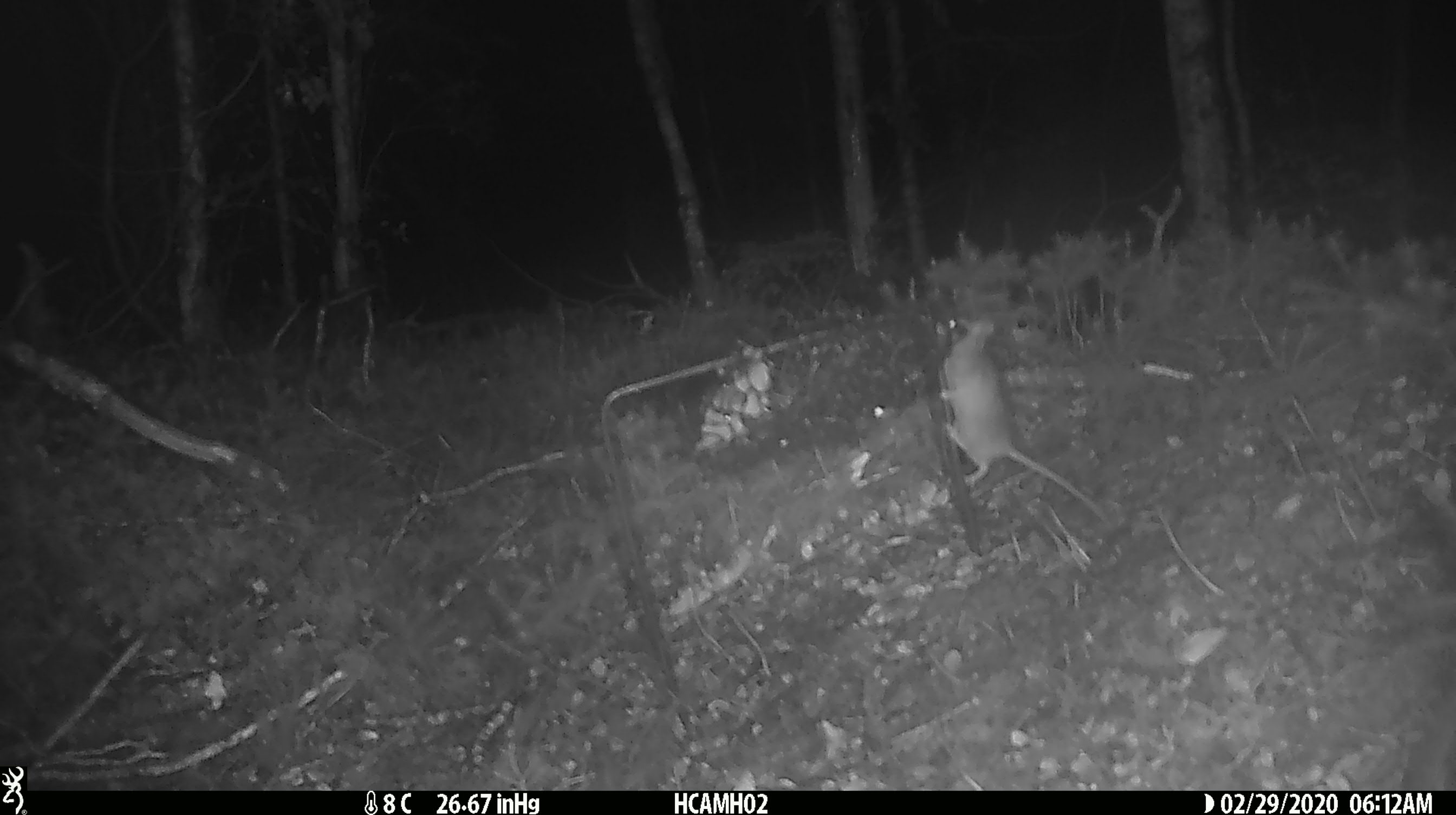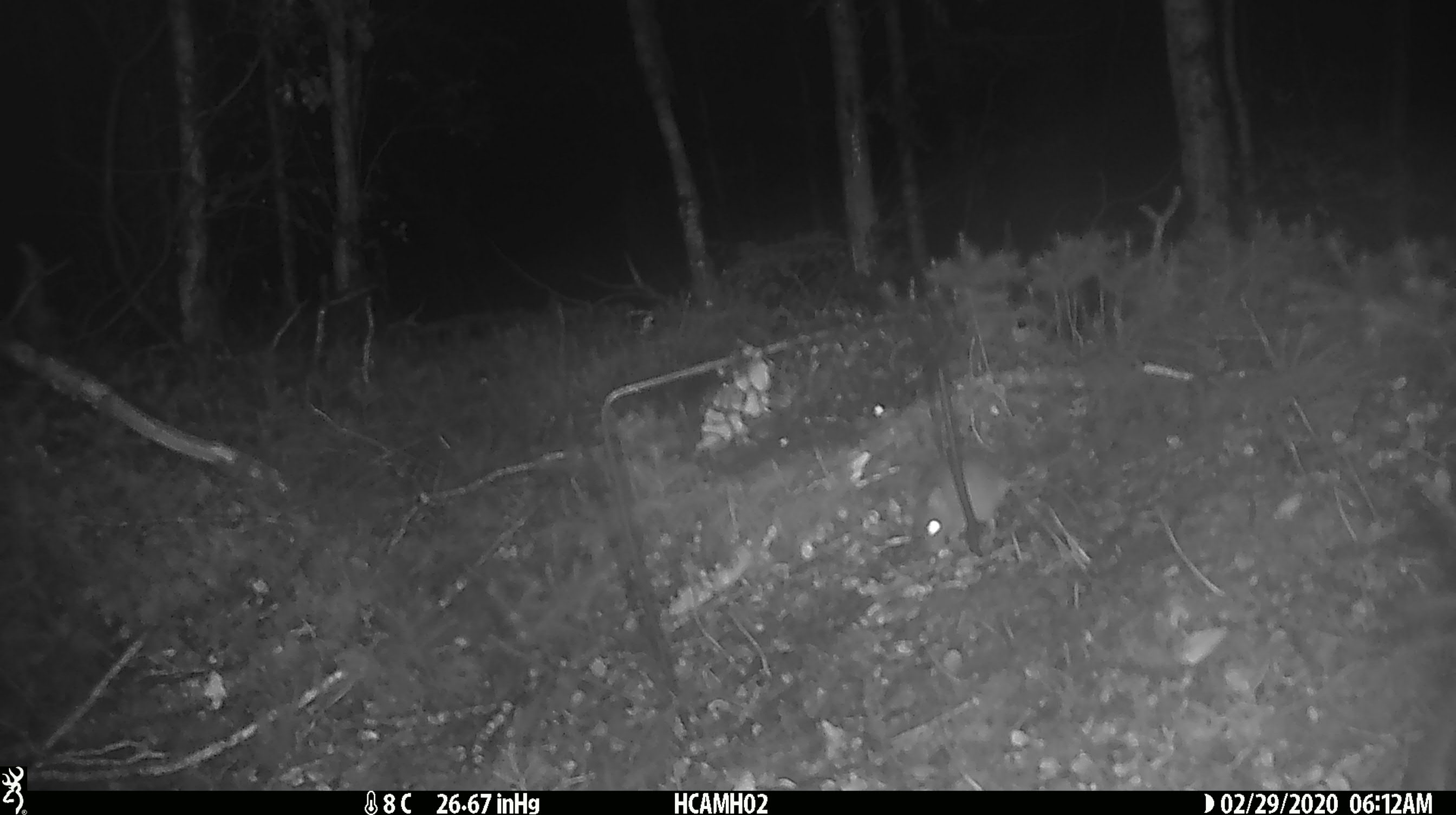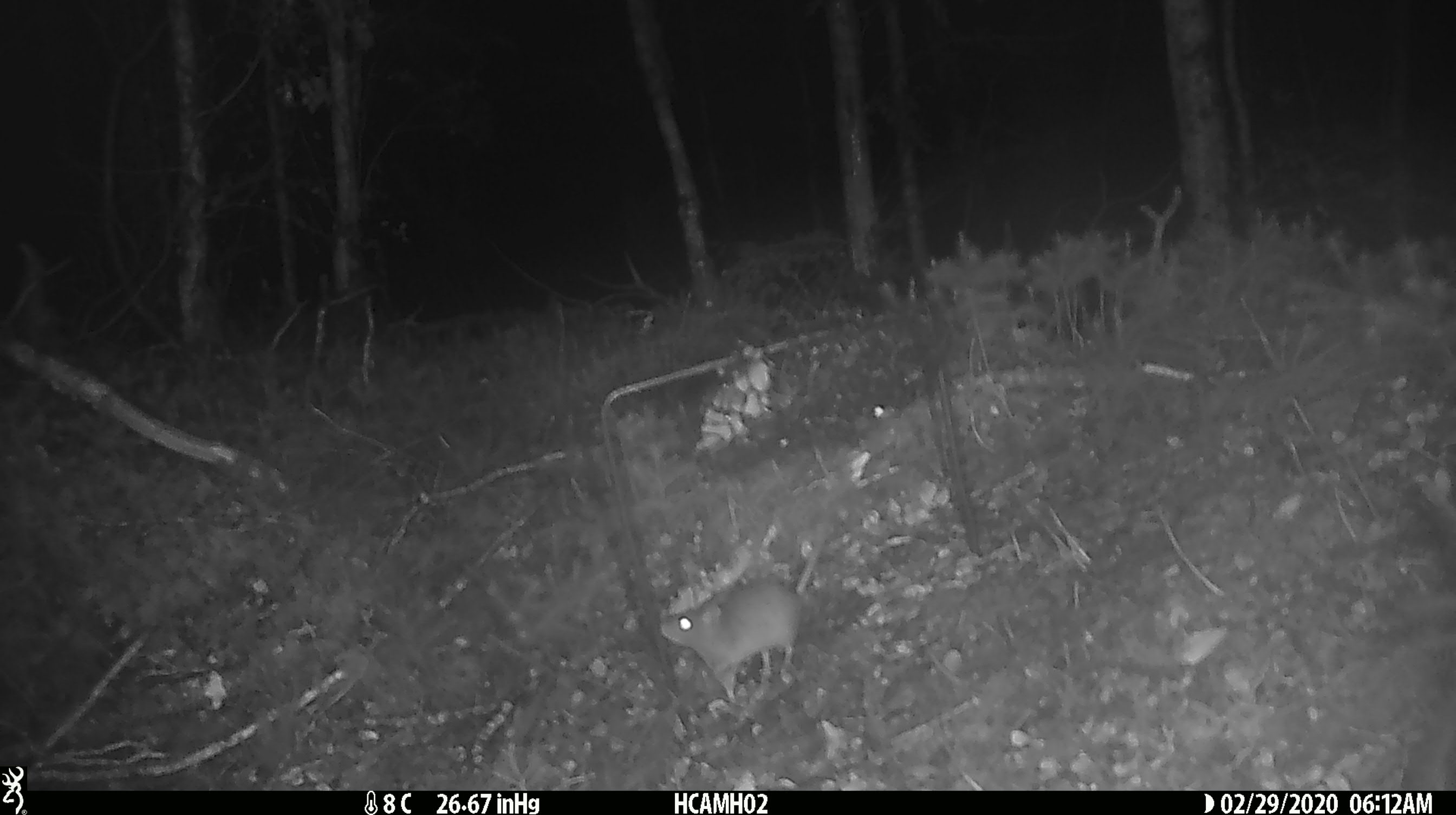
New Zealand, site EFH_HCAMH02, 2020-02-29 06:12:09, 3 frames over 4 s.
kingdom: Animalia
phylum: Chordata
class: Mammalia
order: Rodentia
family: Muridae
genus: Mus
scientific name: Mus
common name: mouse